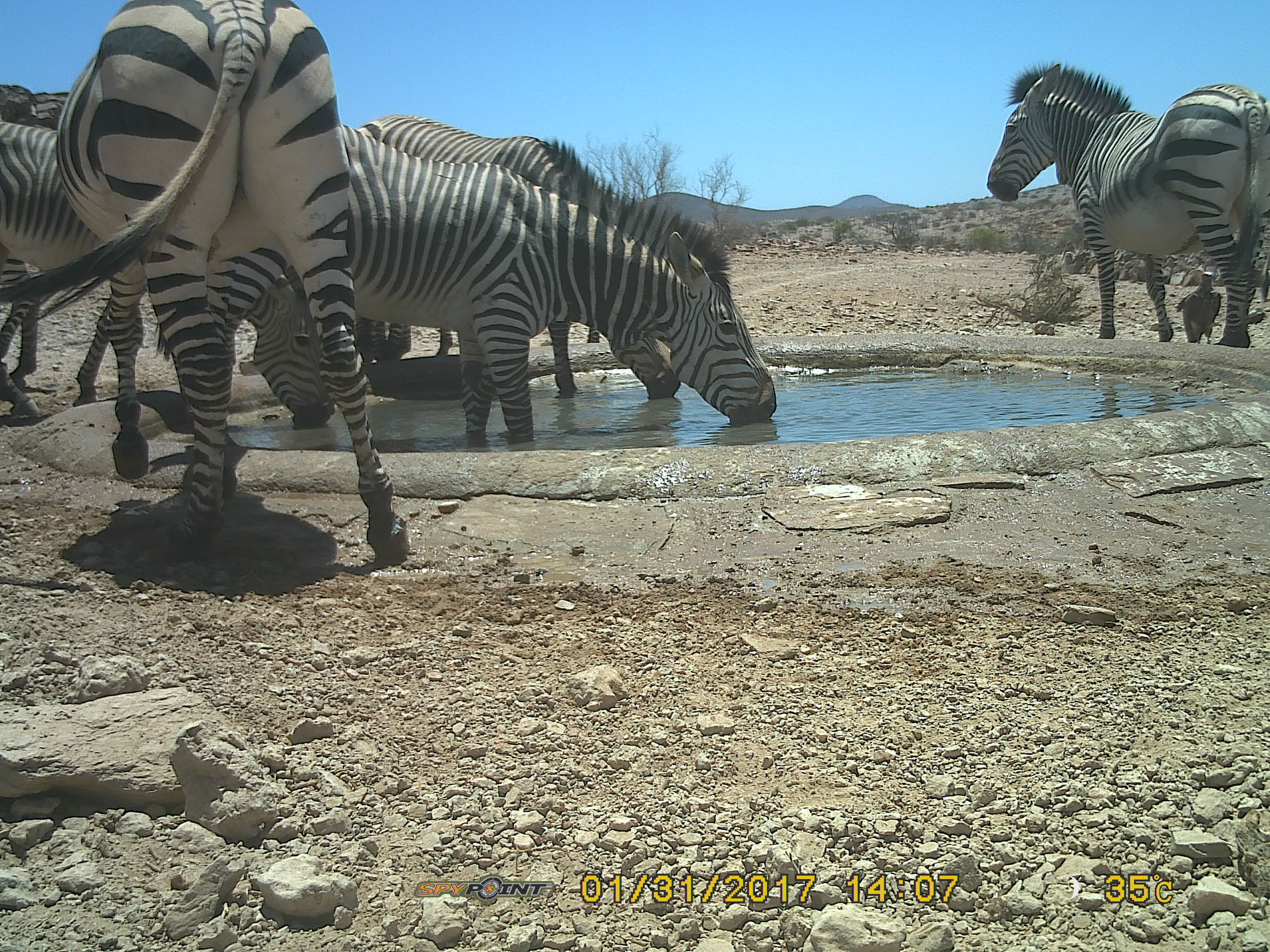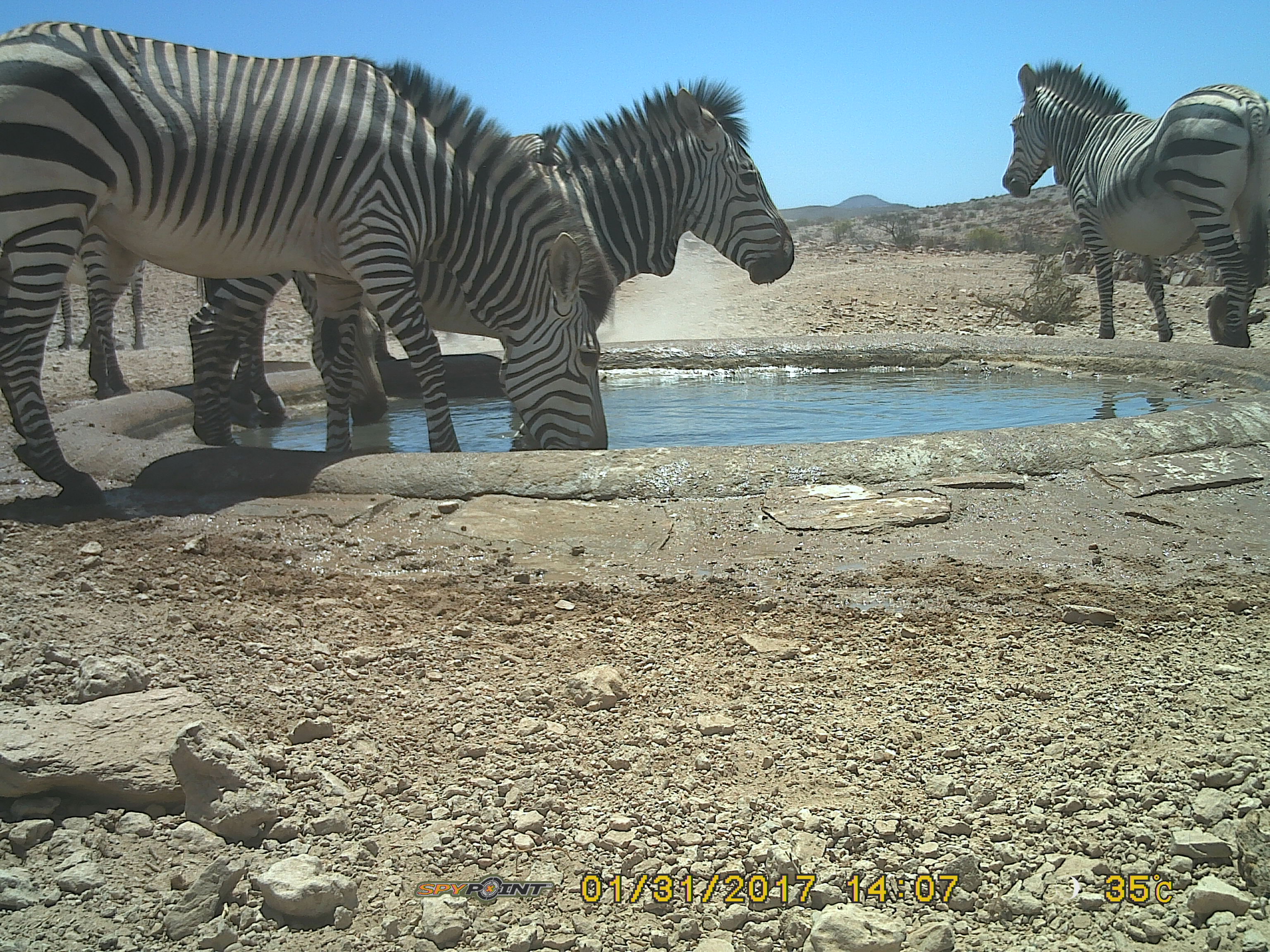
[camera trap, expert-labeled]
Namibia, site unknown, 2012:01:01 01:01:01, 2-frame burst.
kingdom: Animalia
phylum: Chordata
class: Mammalia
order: Perissodactyla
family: Equidae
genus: Equus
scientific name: Equus zebra hartmannae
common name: hartmann's mountain zebra